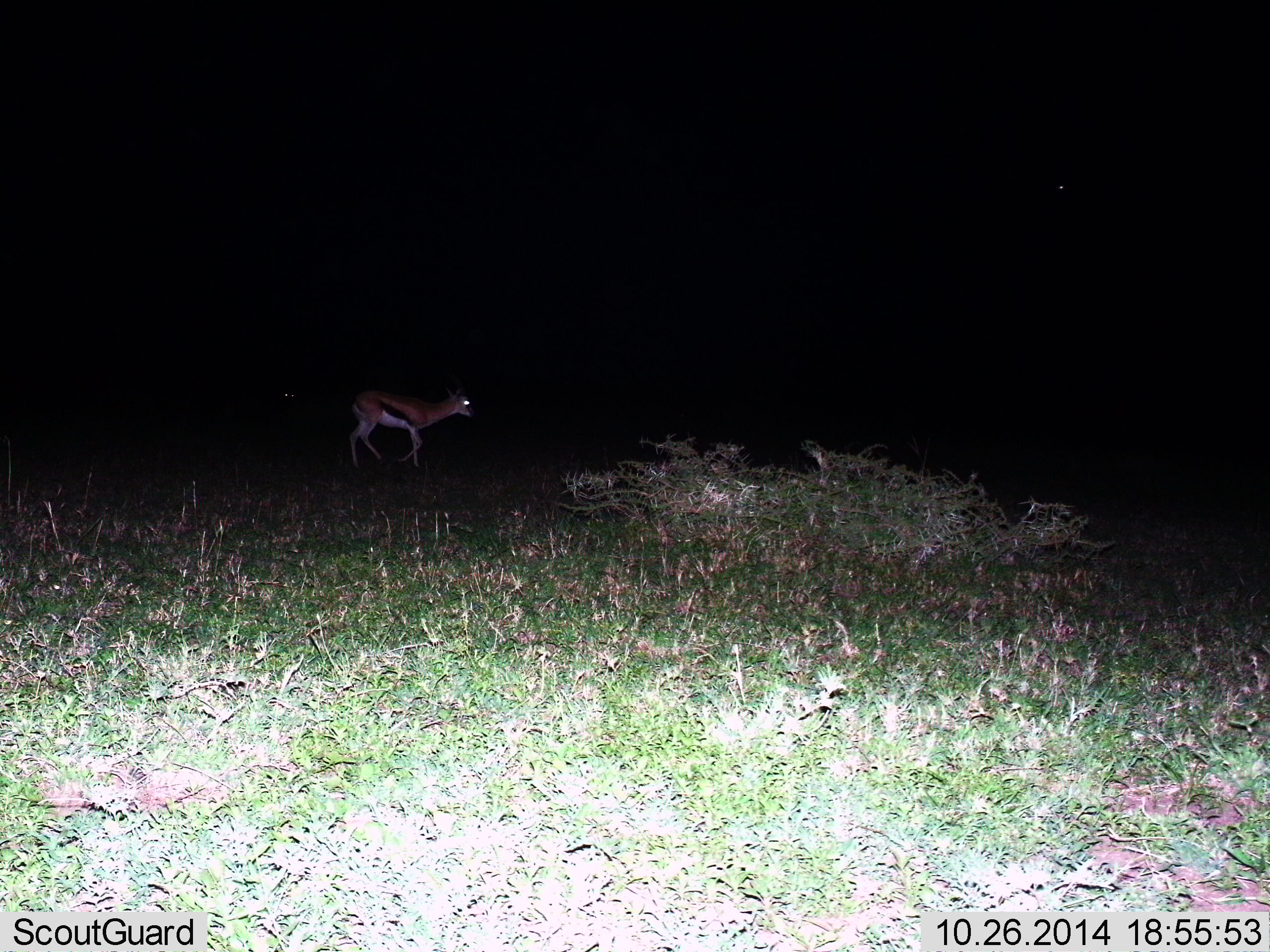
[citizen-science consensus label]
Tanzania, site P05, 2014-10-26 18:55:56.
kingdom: Animalia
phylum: Chordata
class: Mammalia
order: Artiodactyla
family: Bovidae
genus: Eudorcas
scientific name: Eudorcas thomsonii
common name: thomson's gazelle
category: gazellethomsons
Gazellethomsons (thomson's gazelle) (Eudorcas thomsonii), count 1. Behavior (volunteer vote fractions): standing 30%, resting 0%, moving 70%, interacting 0%. Young present (vote fraction): 10%. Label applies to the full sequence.